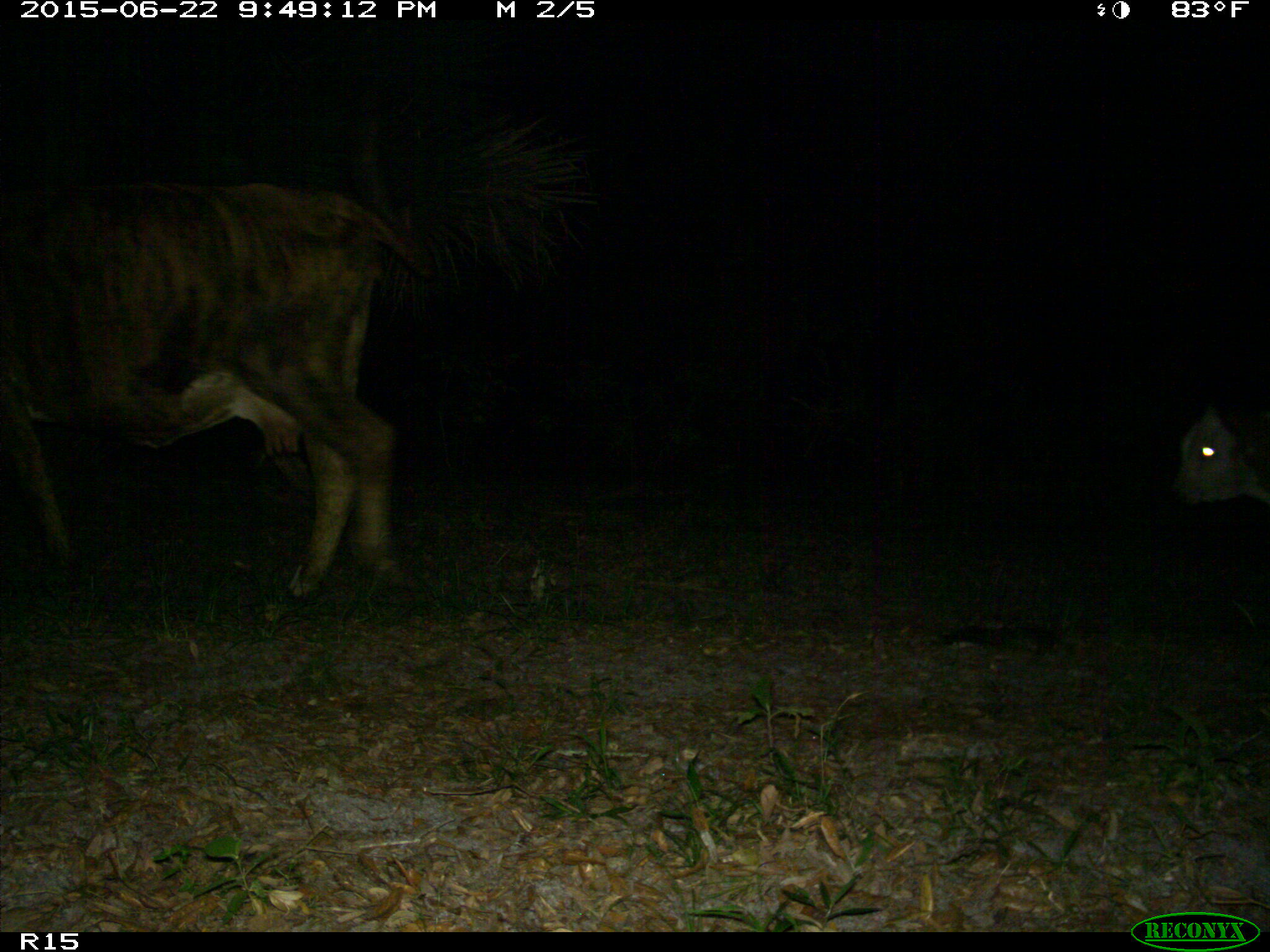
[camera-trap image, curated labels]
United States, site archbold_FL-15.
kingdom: Animalia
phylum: Chordata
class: Mammalia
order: Artiodactyla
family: Bovidae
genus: Bos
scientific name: Bos taurus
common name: domestic cow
Bos taurus (domestic cow).